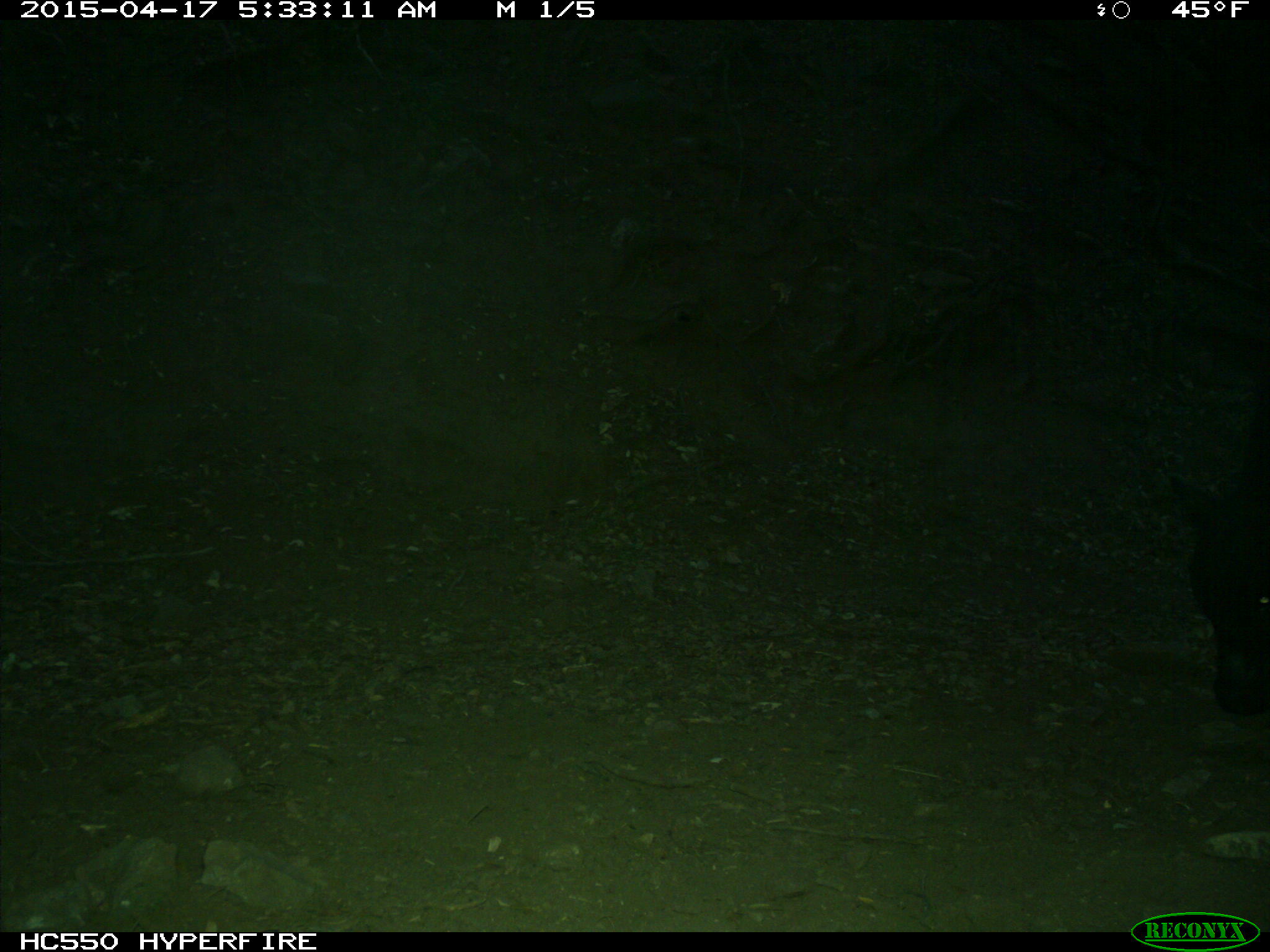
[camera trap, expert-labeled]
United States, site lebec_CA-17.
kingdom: Animalia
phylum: Chordata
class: Mammalia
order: Artiodactyla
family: Bovidae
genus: Bos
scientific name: Bos taurus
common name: domestic cow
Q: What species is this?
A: Bos taurus (domestic cow).